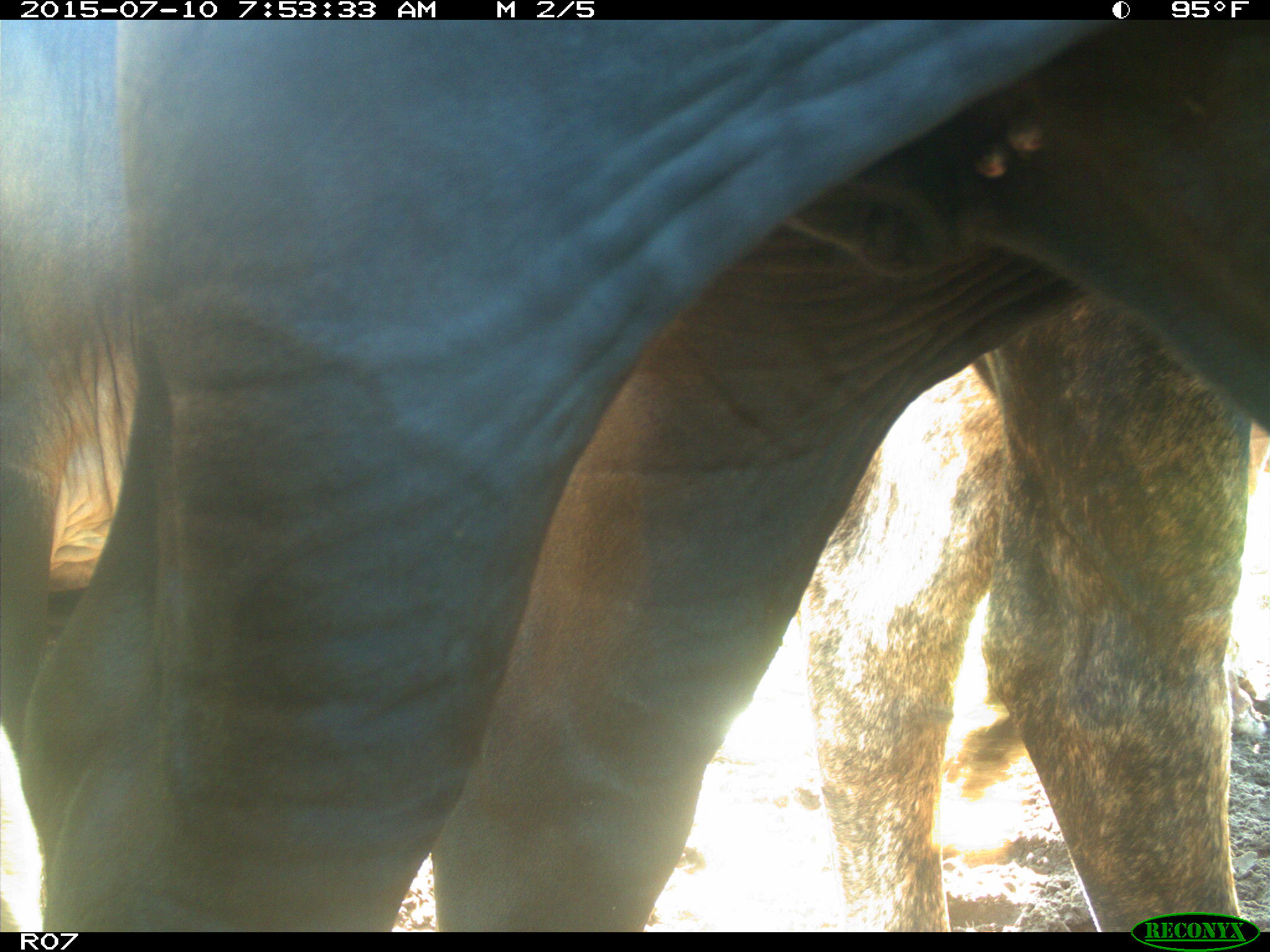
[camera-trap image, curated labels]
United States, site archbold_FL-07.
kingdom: Animalia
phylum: Chordata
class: Mammalia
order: Artiodactyla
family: Bovidae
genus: Bos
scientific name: Bos taurus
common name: domestic cow